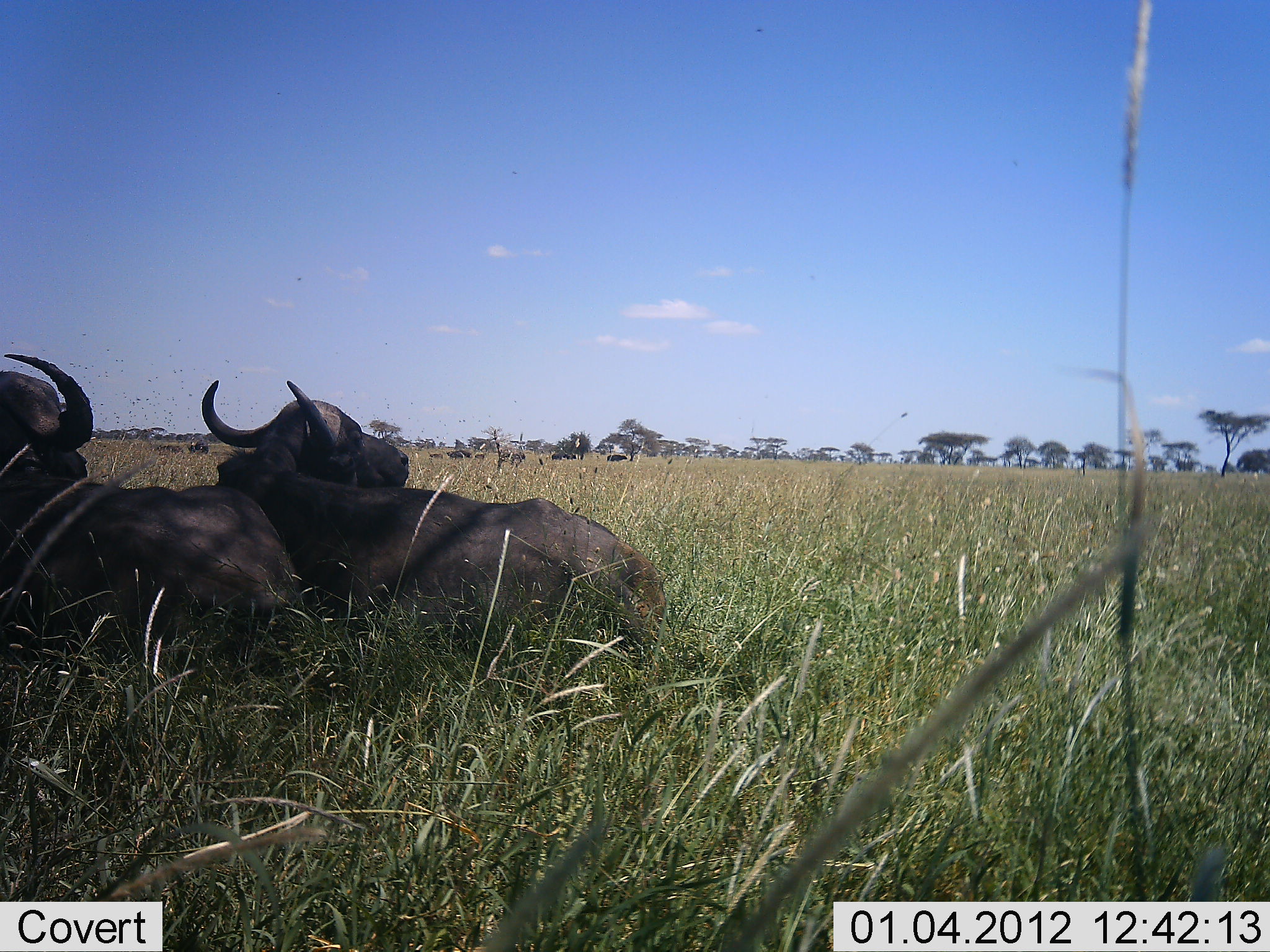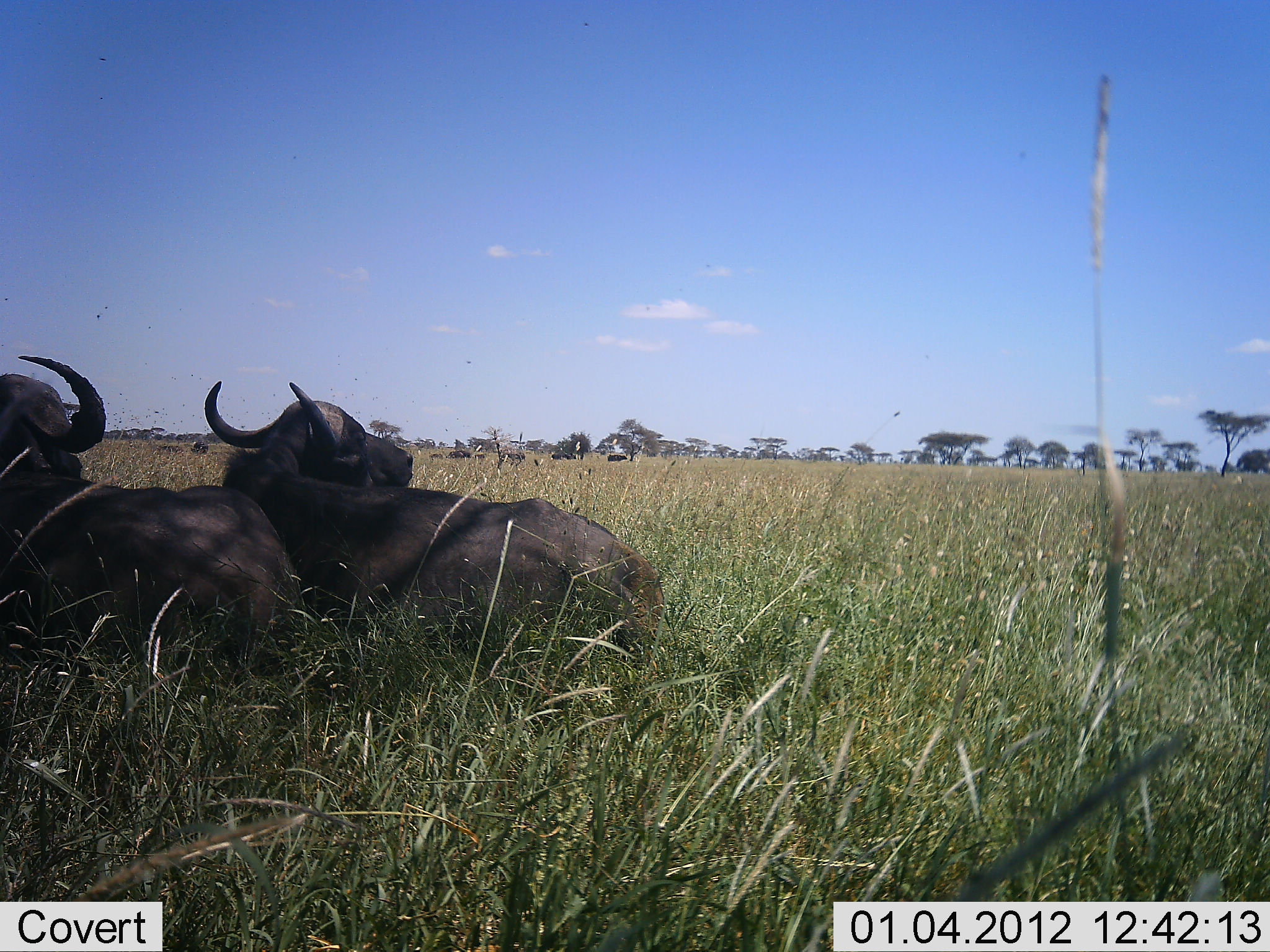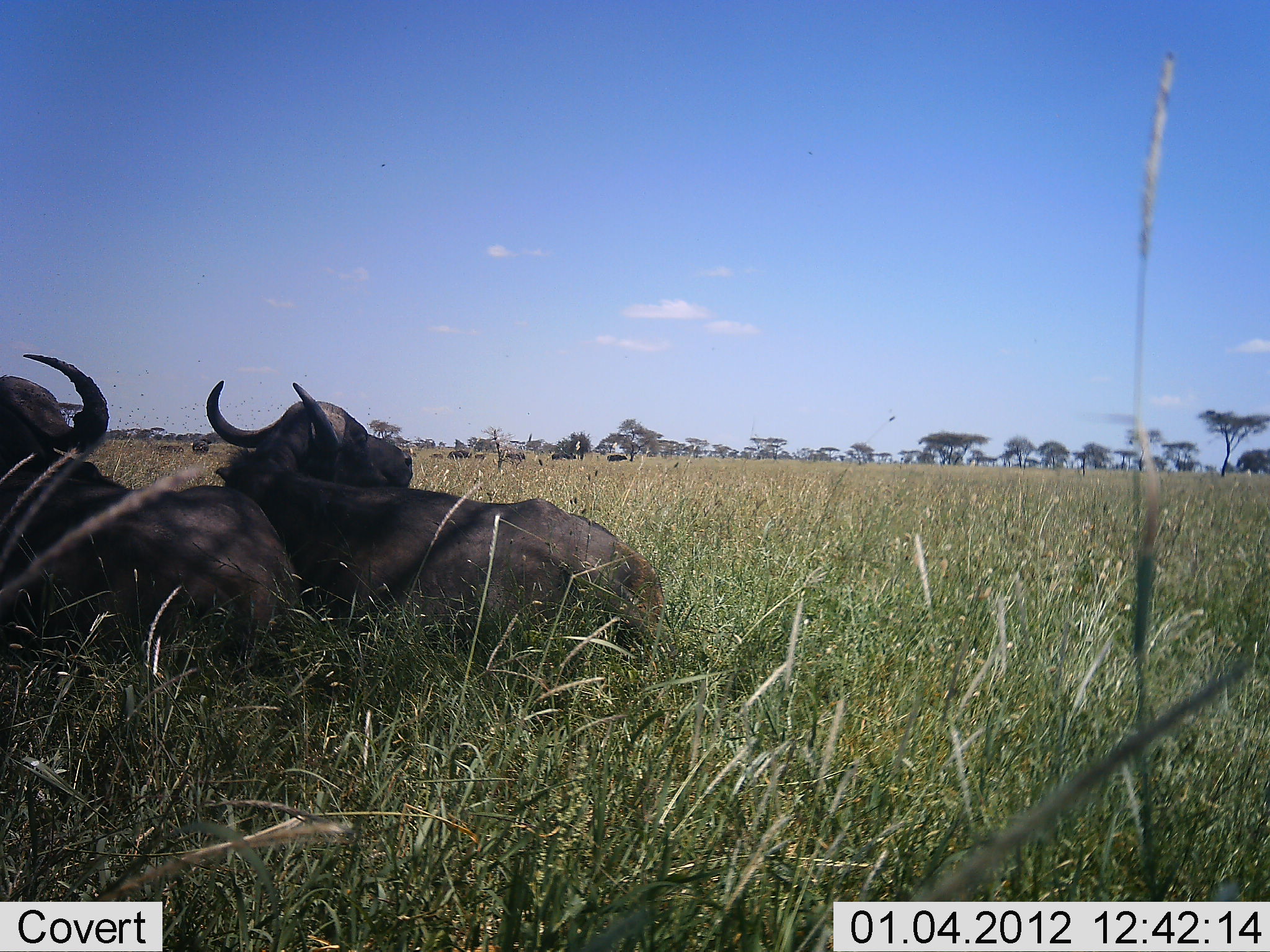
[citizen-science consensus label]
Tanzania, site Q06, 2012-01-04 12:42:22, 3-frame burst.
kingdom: Animalia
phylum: Chordata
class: Mammalia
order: Artiodactyla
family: Bovidae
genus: Syncerus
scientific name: Syncerus caffer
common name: cape buffalo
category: buffalo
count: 2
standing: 27%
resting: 91%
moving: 9%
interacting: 0%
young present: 9%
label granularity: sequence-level